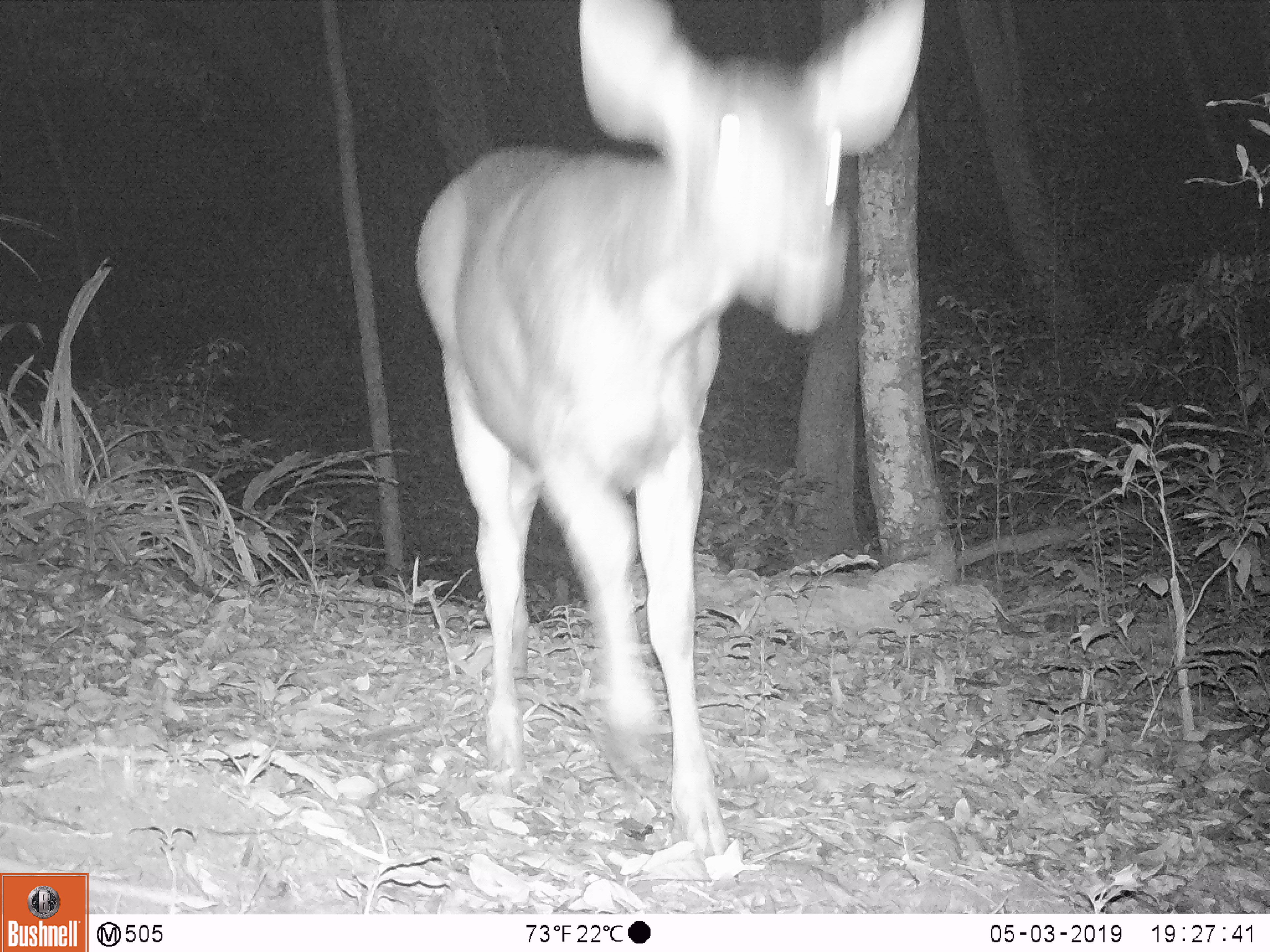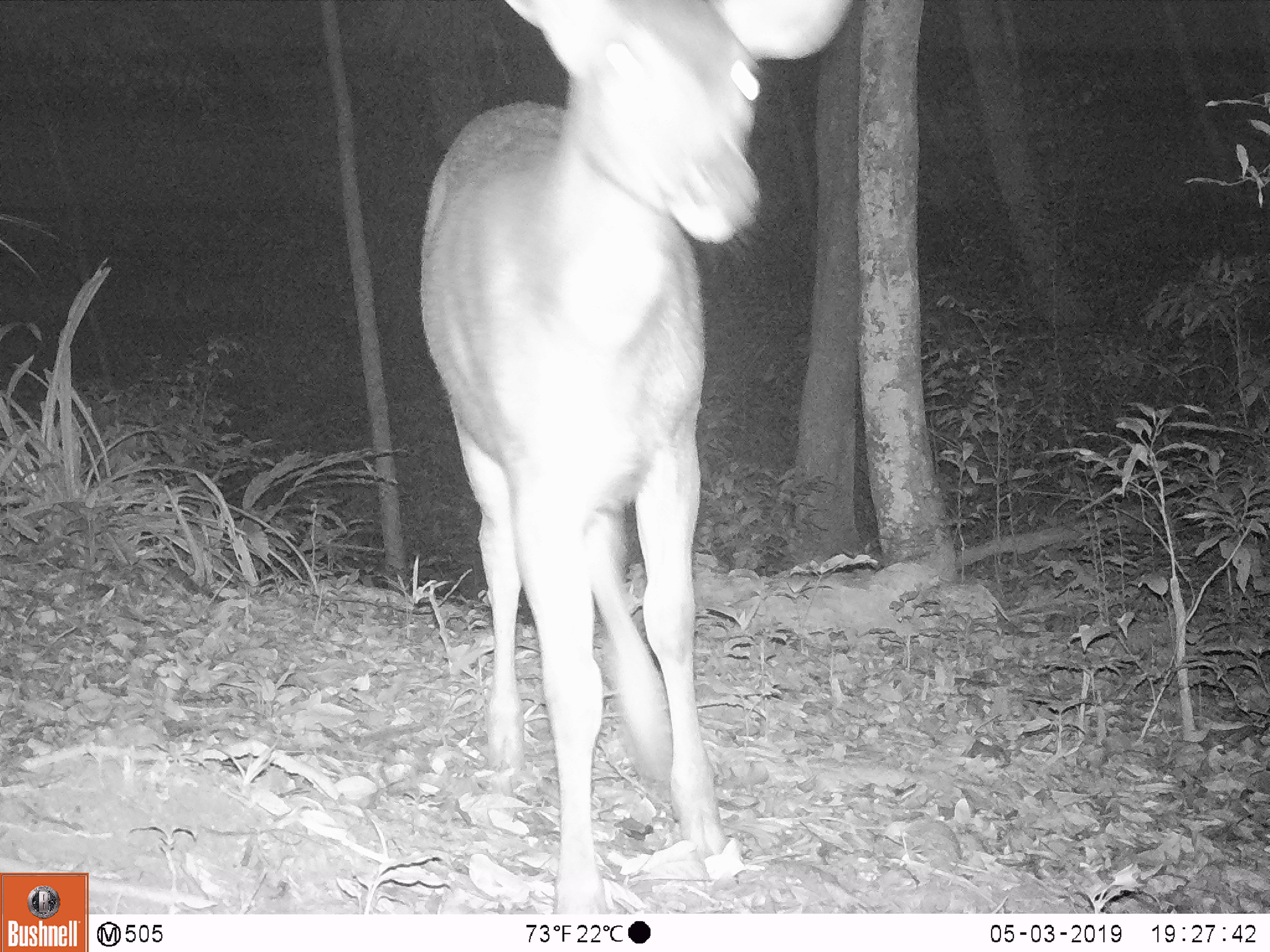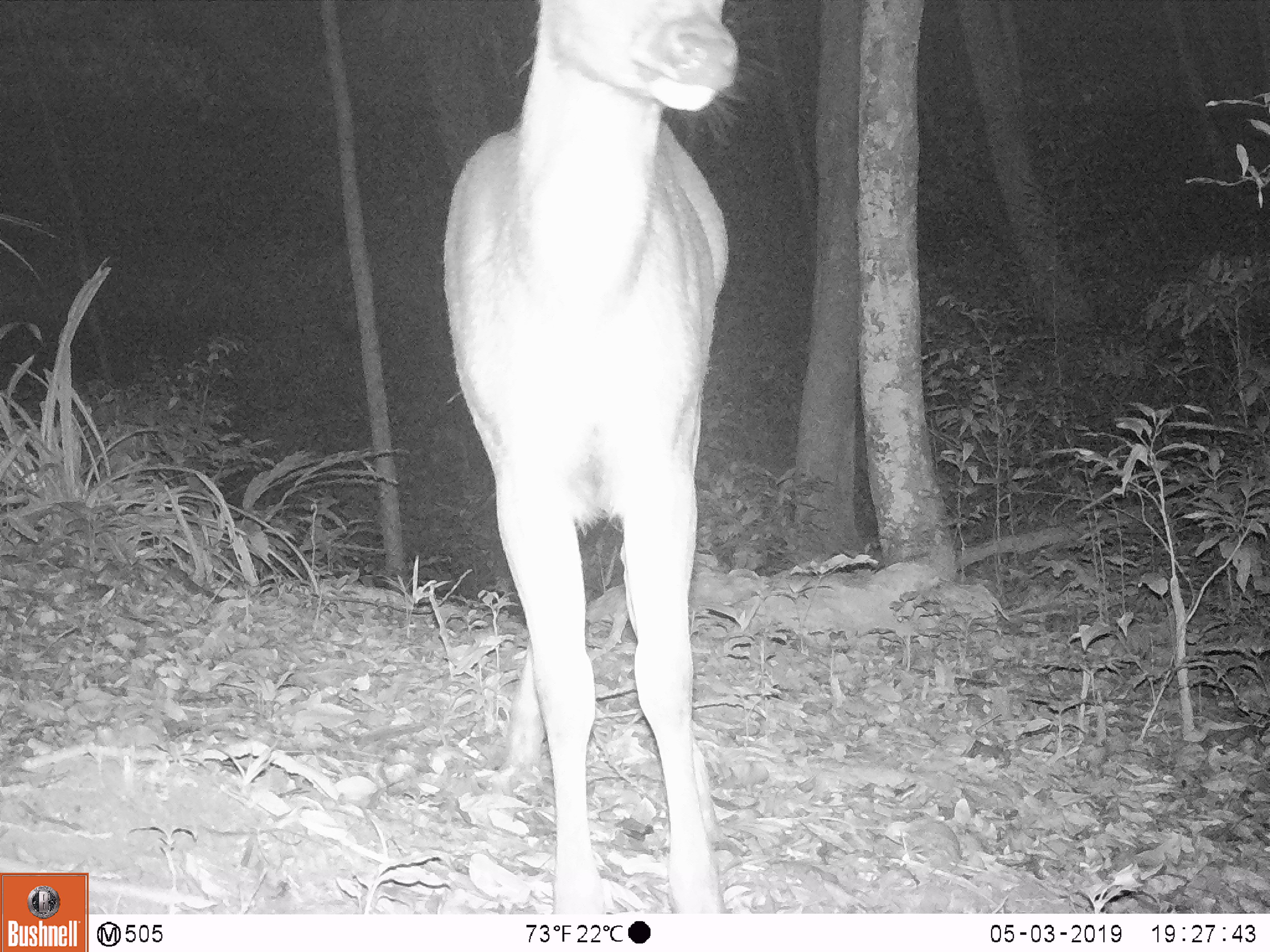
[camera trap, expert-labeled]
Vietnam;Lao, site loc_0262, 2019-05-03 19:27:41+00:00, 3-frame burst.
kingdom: Animalia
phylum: Chordata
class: Mammalia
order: Artiodactyla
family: Cervidae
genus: Rusa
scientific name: Rusa unicolor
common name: sambar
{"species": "sambar (Rusa unicolor)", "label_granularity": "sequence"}